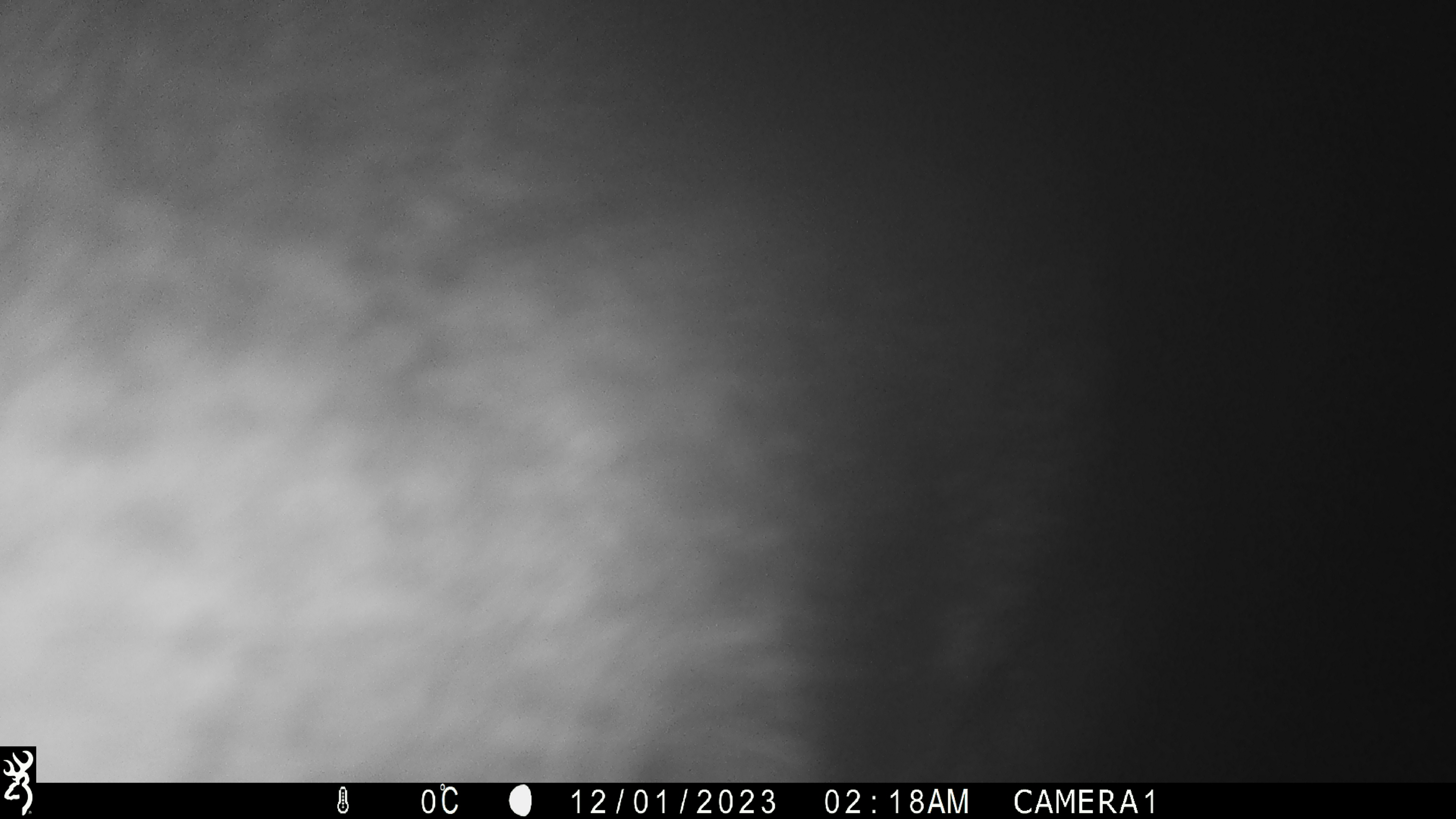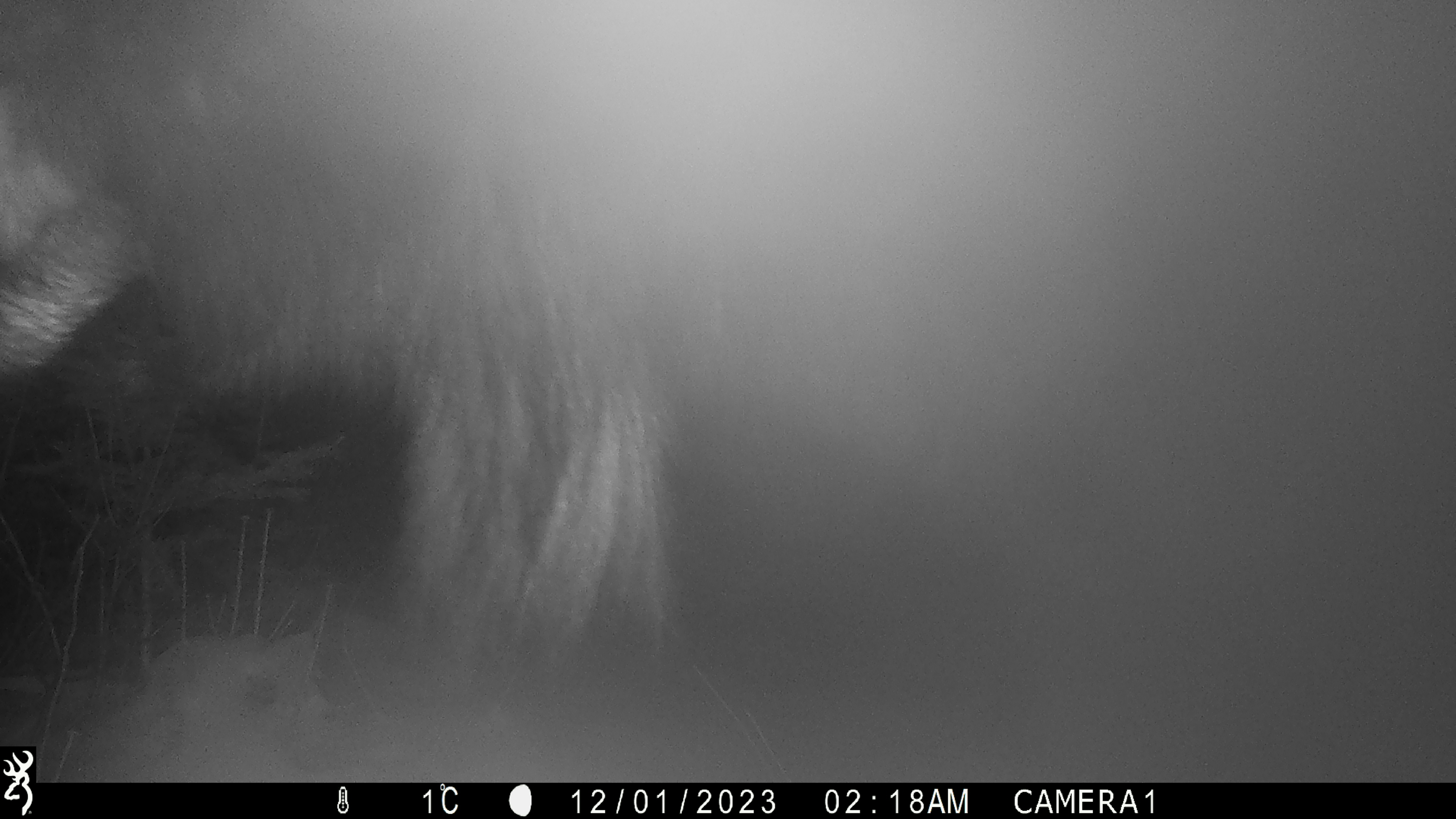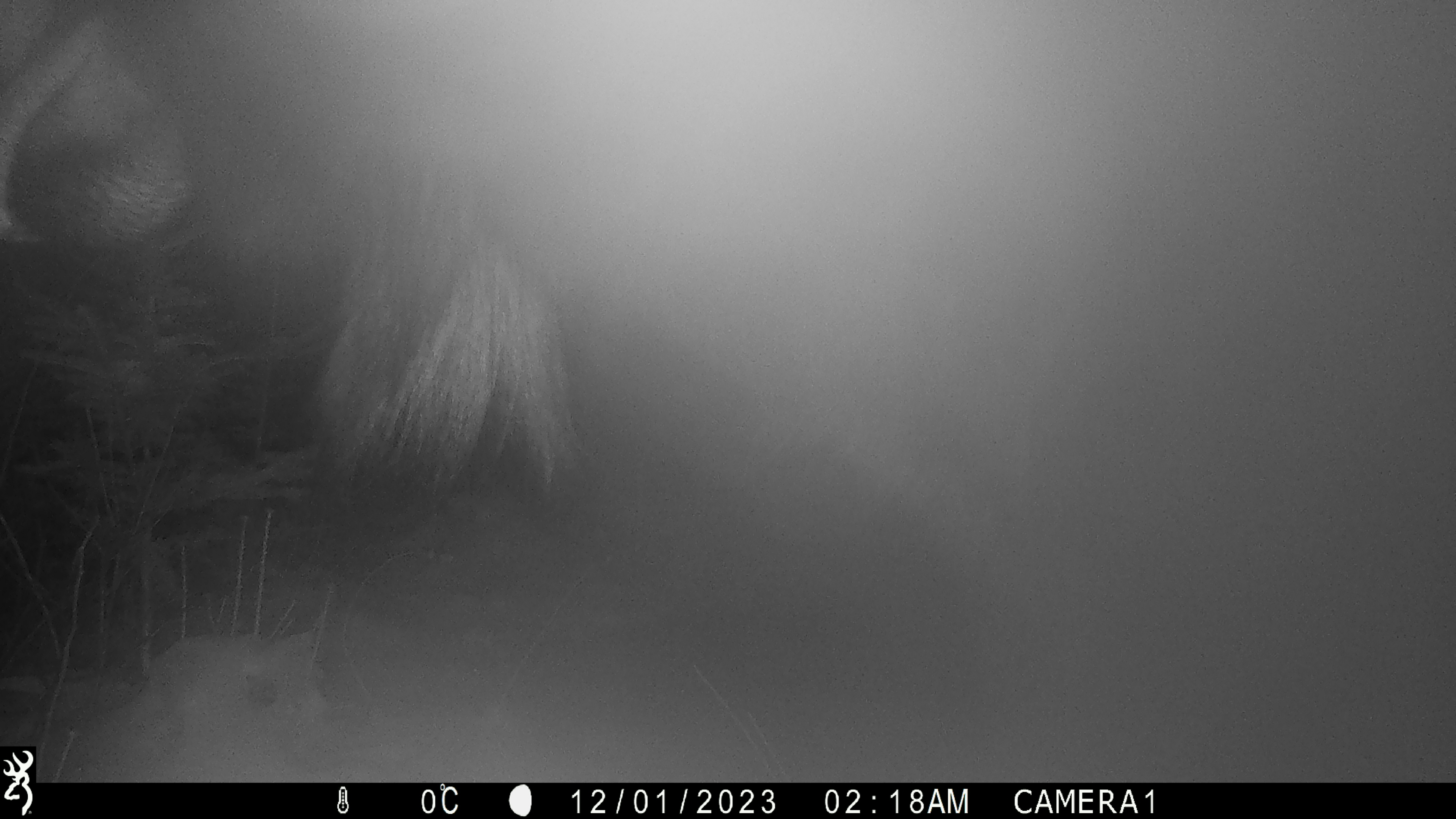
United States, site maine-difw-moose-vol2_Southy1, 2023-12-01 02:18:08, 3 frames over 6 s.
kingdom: Animalia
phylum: Chordata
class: Mammalia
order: Artiodactyla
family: Cervidae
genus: Alces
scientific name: Alces alces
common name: moose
Moose (Alces alces).